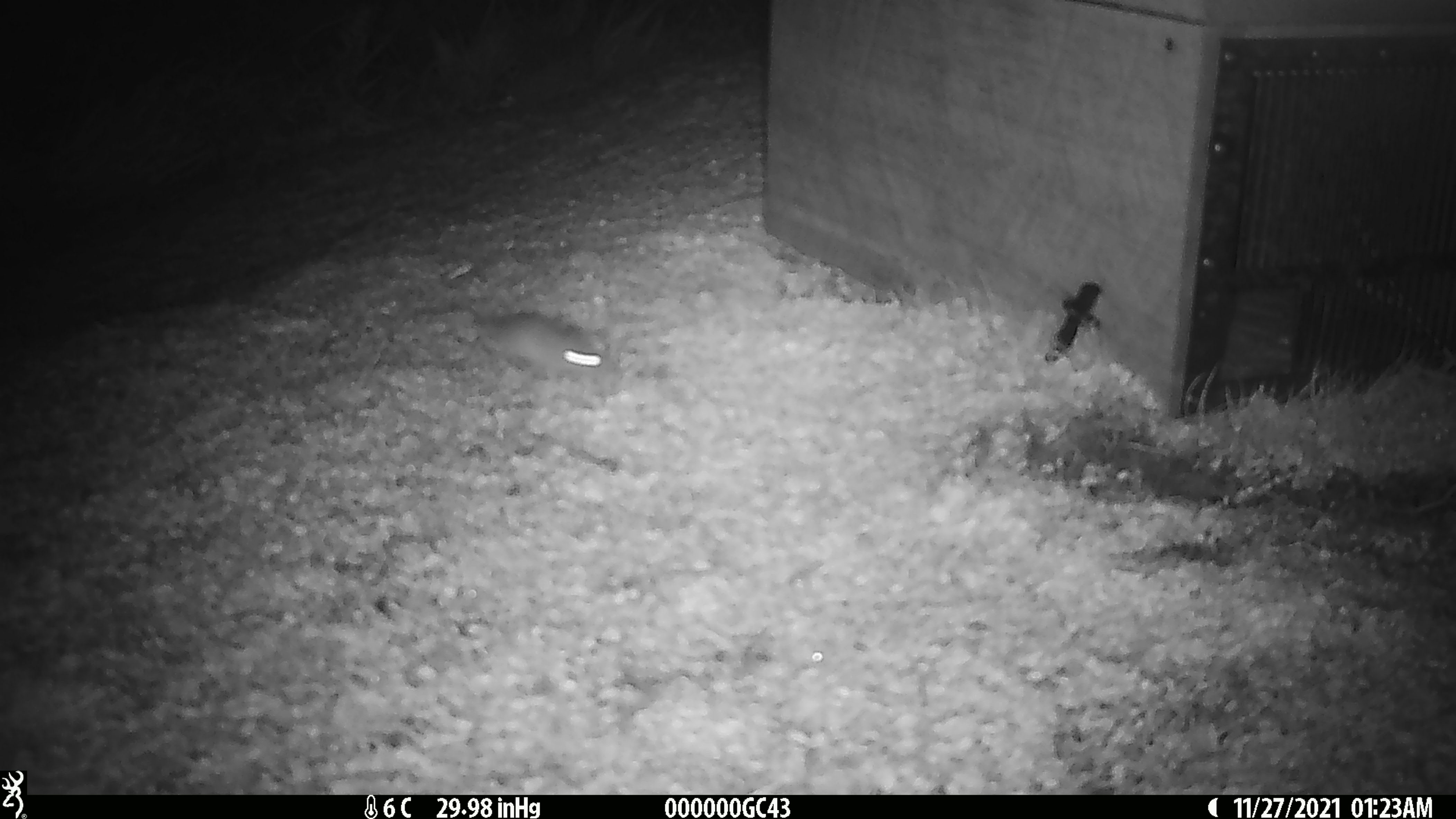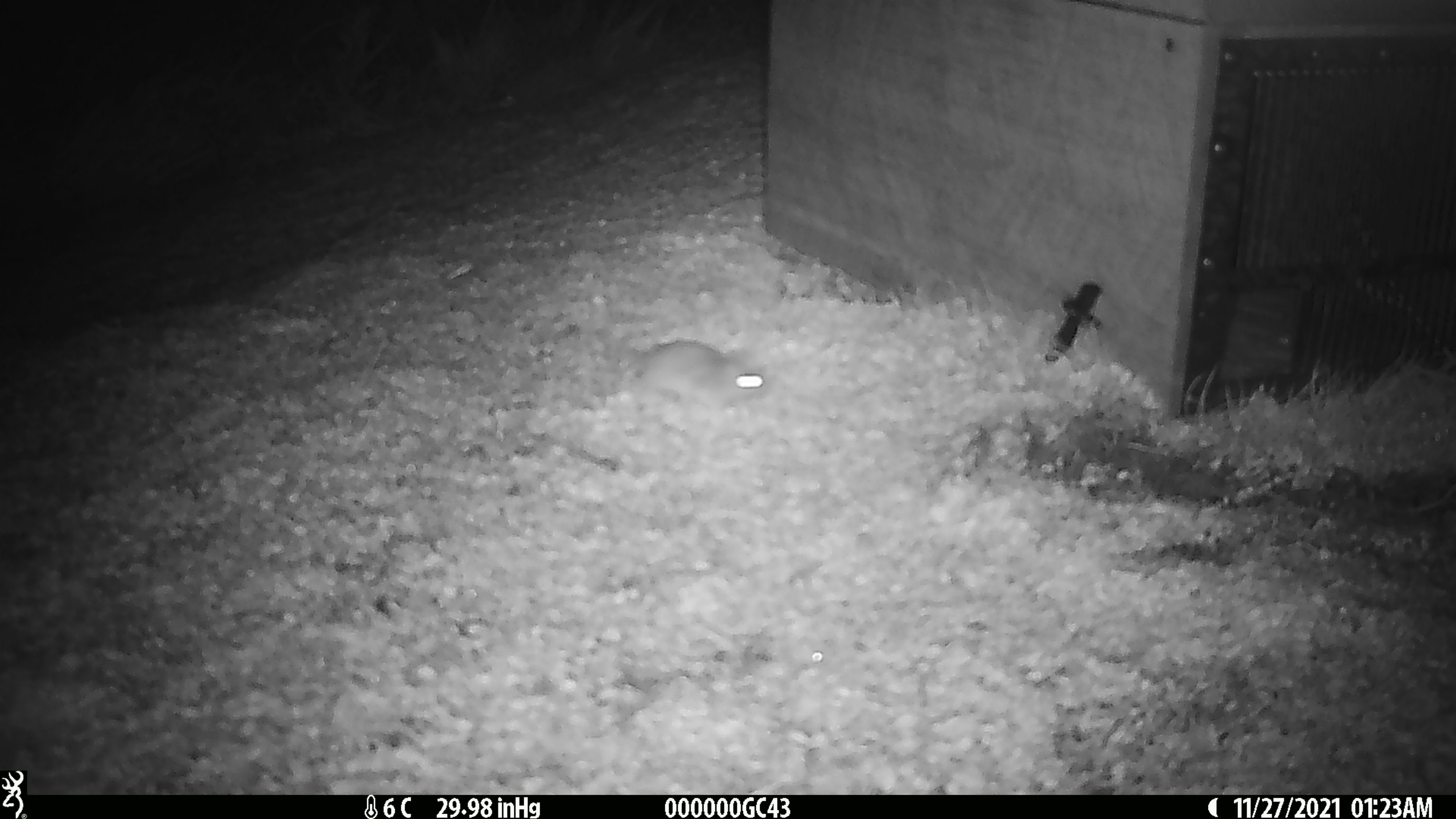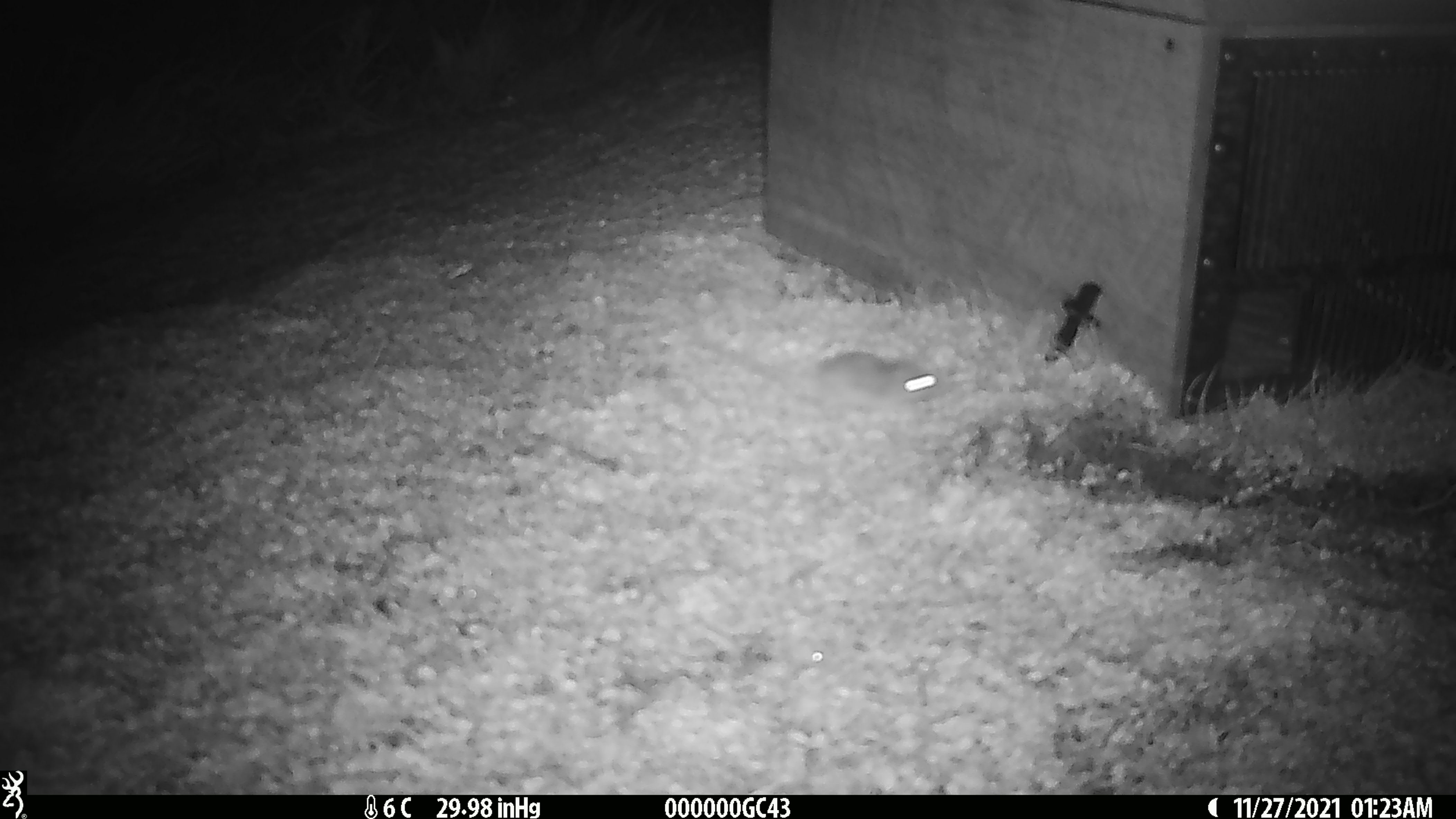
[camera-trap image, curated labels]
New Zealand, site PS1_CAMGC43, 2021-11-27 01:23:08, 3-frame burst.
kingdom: Animalia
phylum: Chordata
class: Mammalia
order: Rodentia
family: Muridae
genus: Mus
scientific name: Mus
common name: mouse